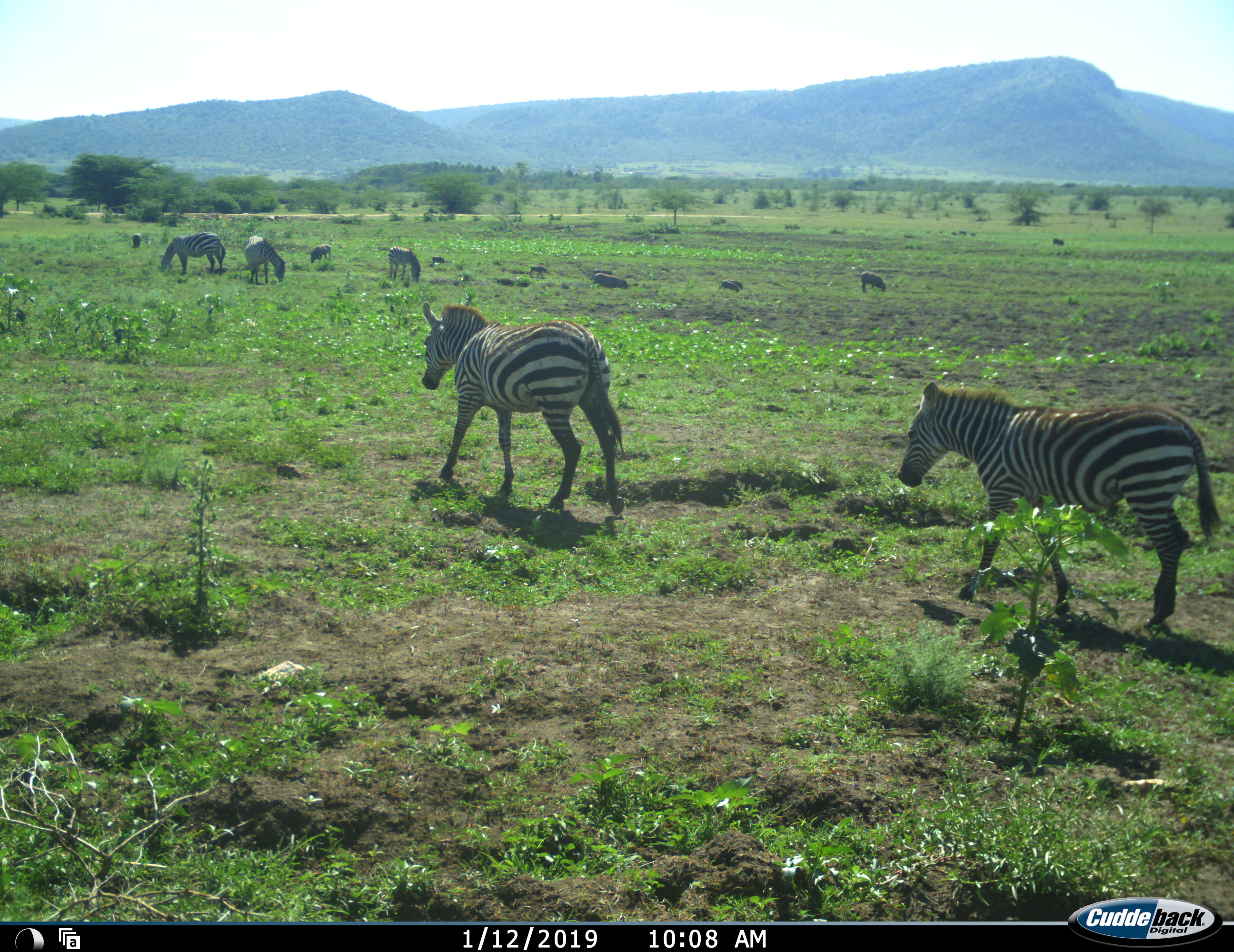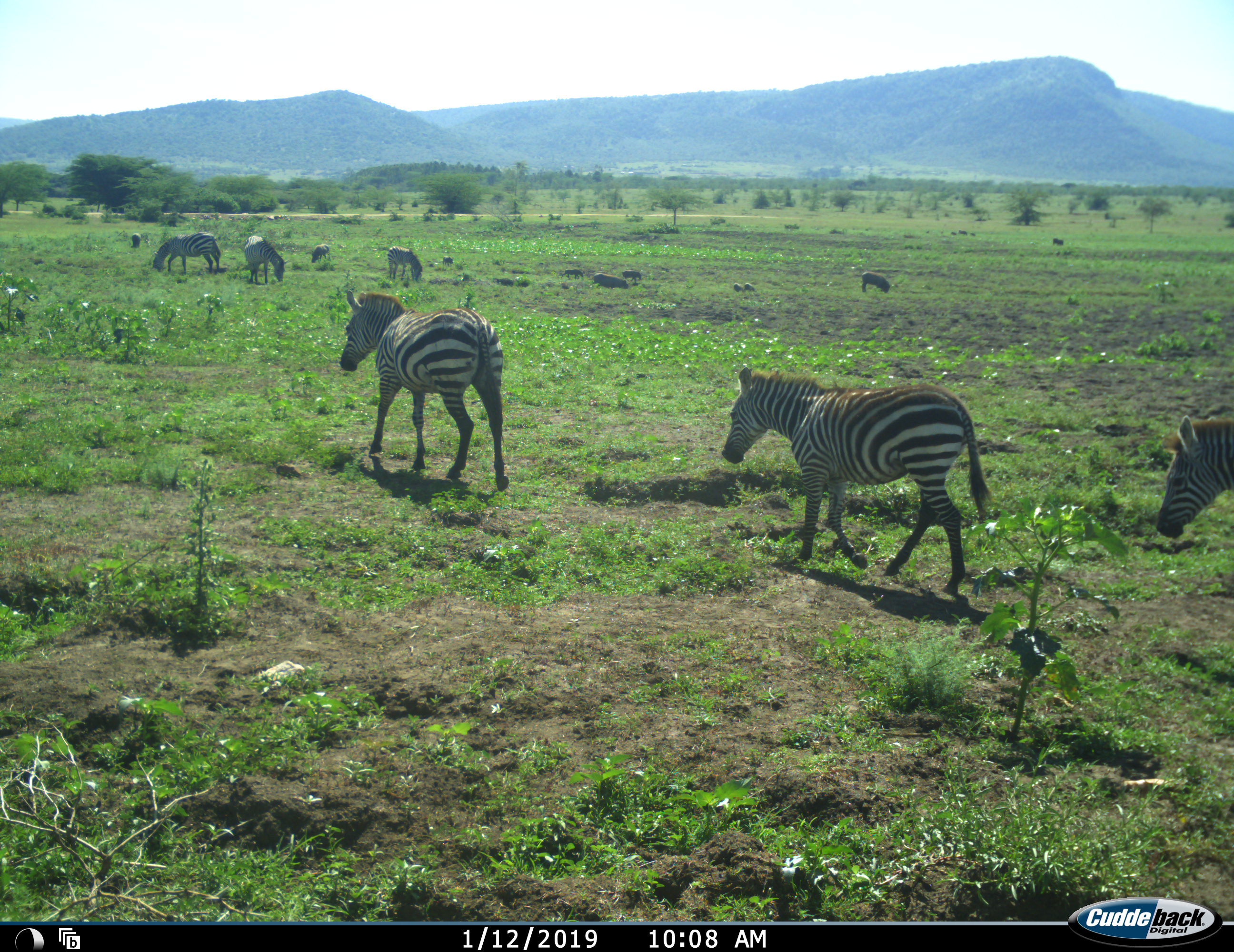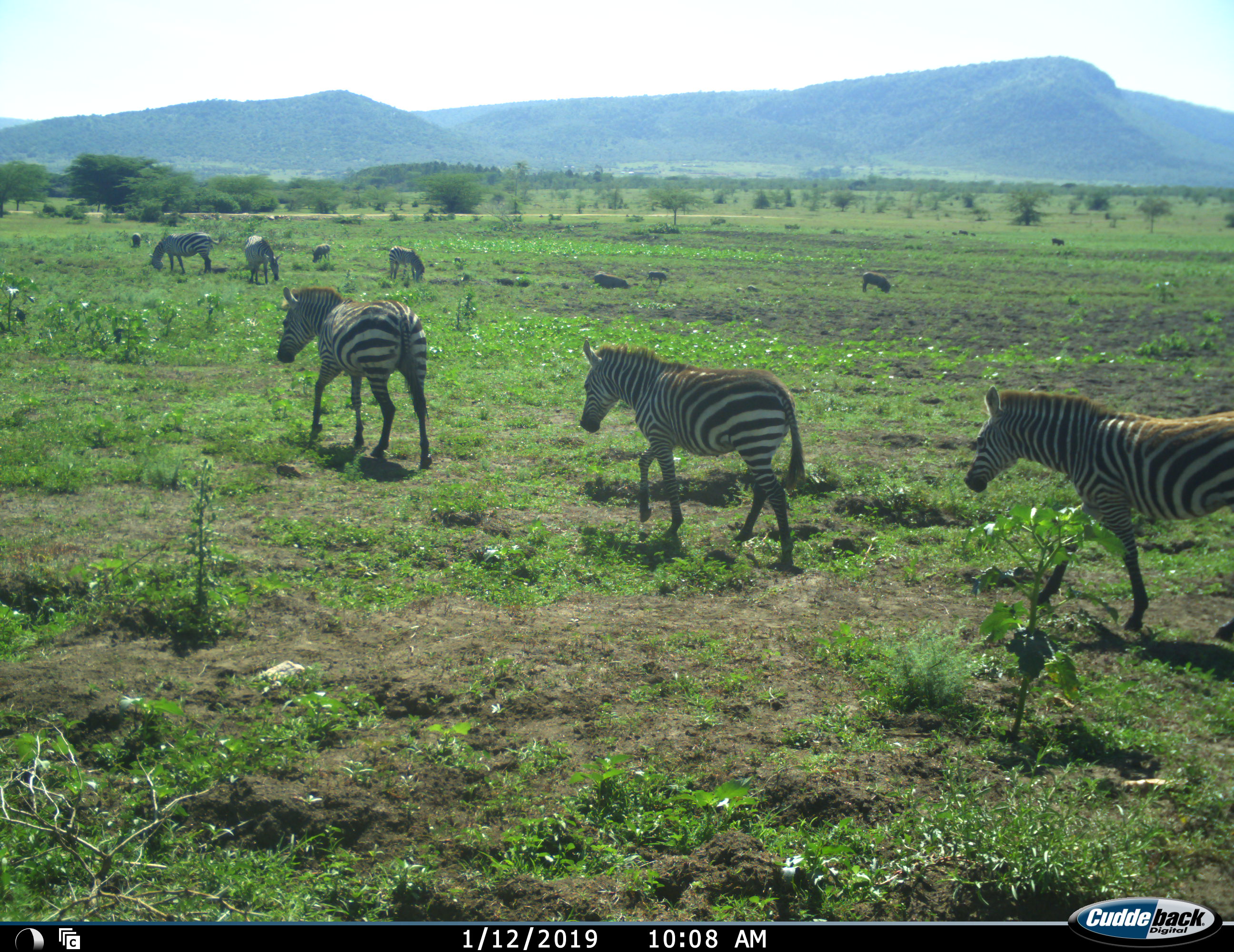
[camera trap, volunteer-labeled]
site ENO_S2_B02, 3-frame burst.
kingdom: Animalia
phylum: Chordata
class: Mammalia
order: Artiodactyla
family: Suidae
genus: Phacochoerus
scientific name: Phacochoerus africanus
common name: warthog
Warthog (Phacochoerus africanus), count 8. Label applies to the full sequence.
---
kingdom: Animalia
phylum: Chordata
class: Mammalia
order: Perissodactyla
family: Equidae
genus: Equus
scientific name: Equus quagga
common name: plains zebra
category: zebraplains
Zebraplains (plains zebra) (Equus quagga), count 6. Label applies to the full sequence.